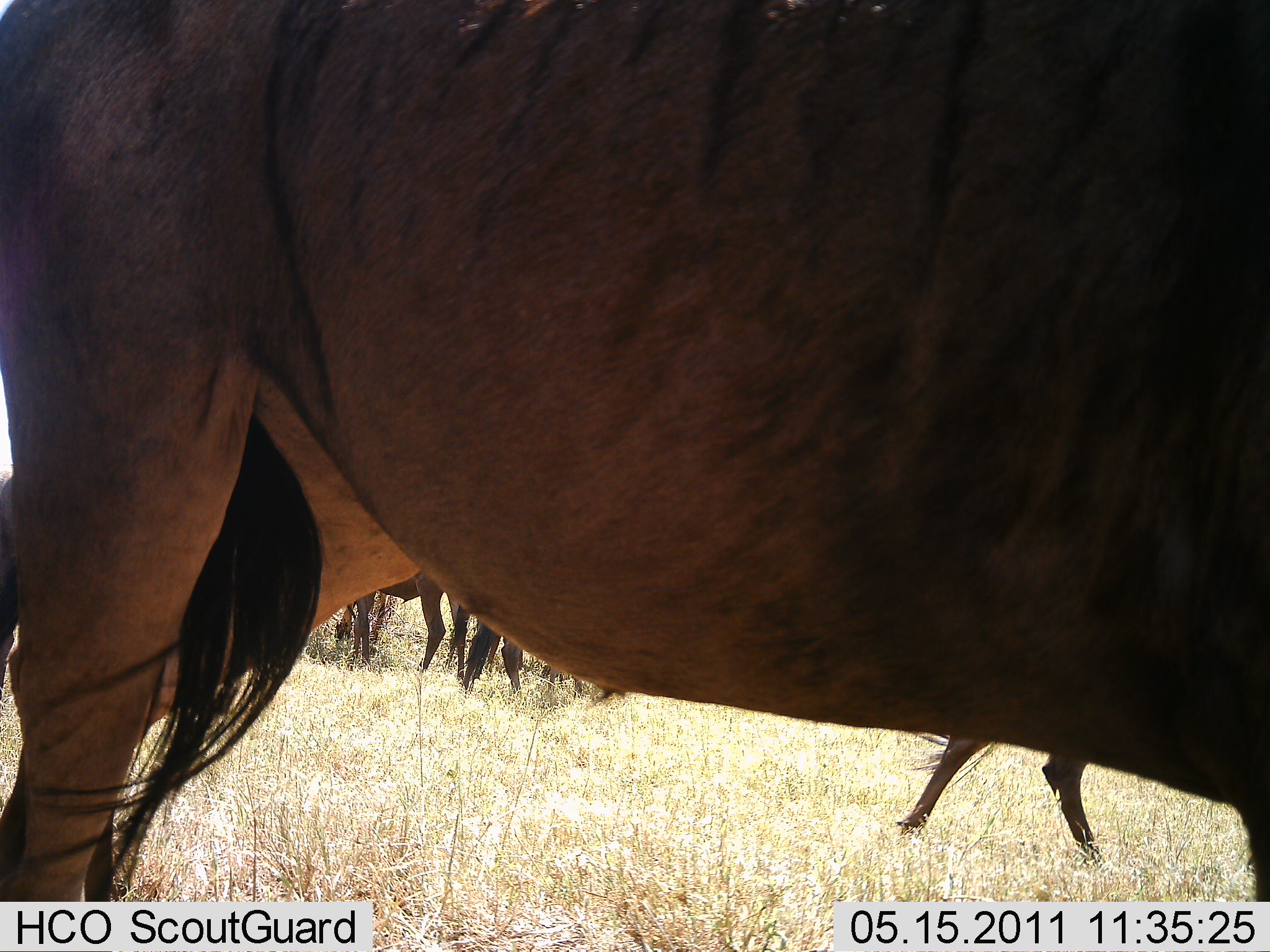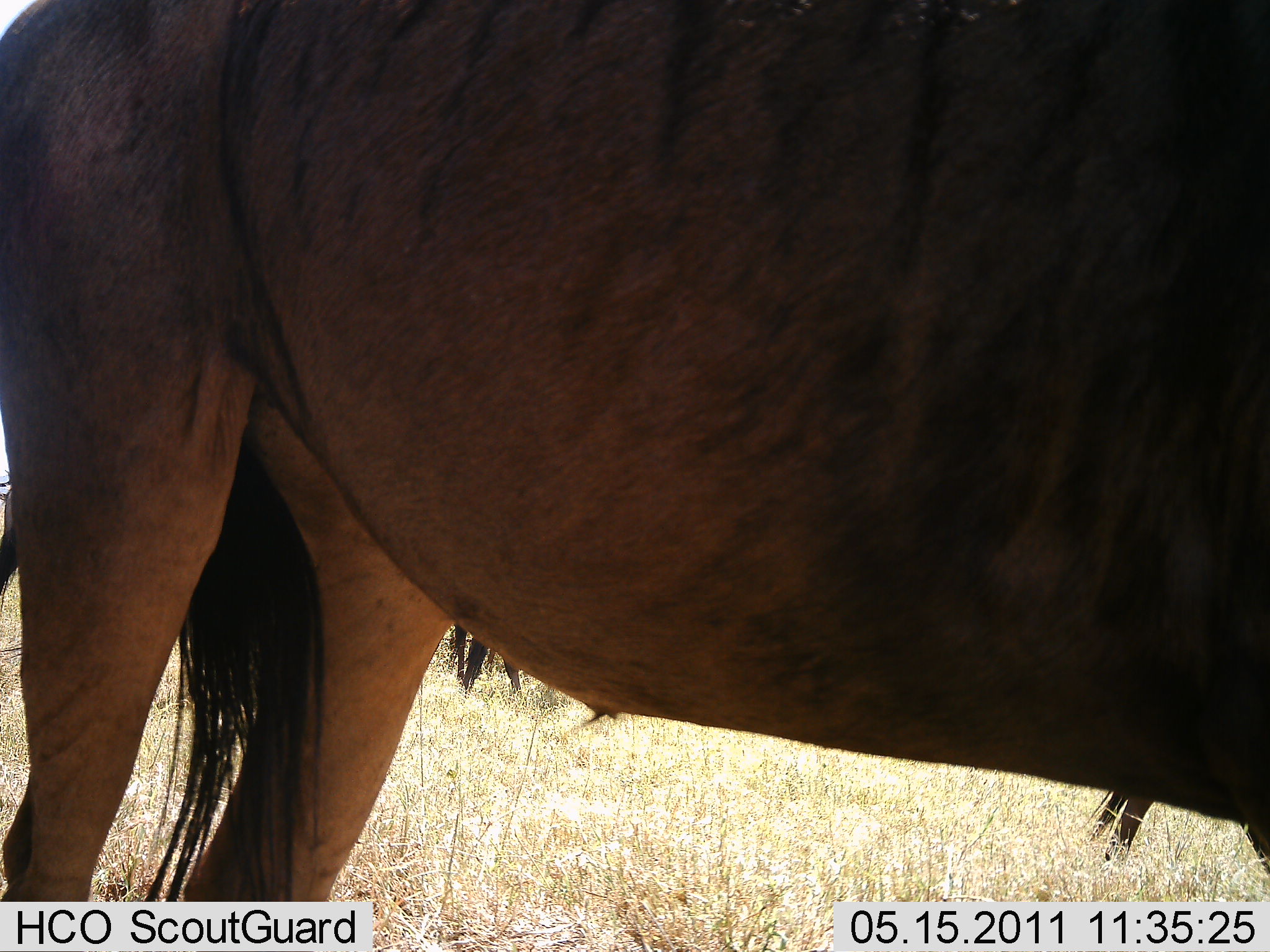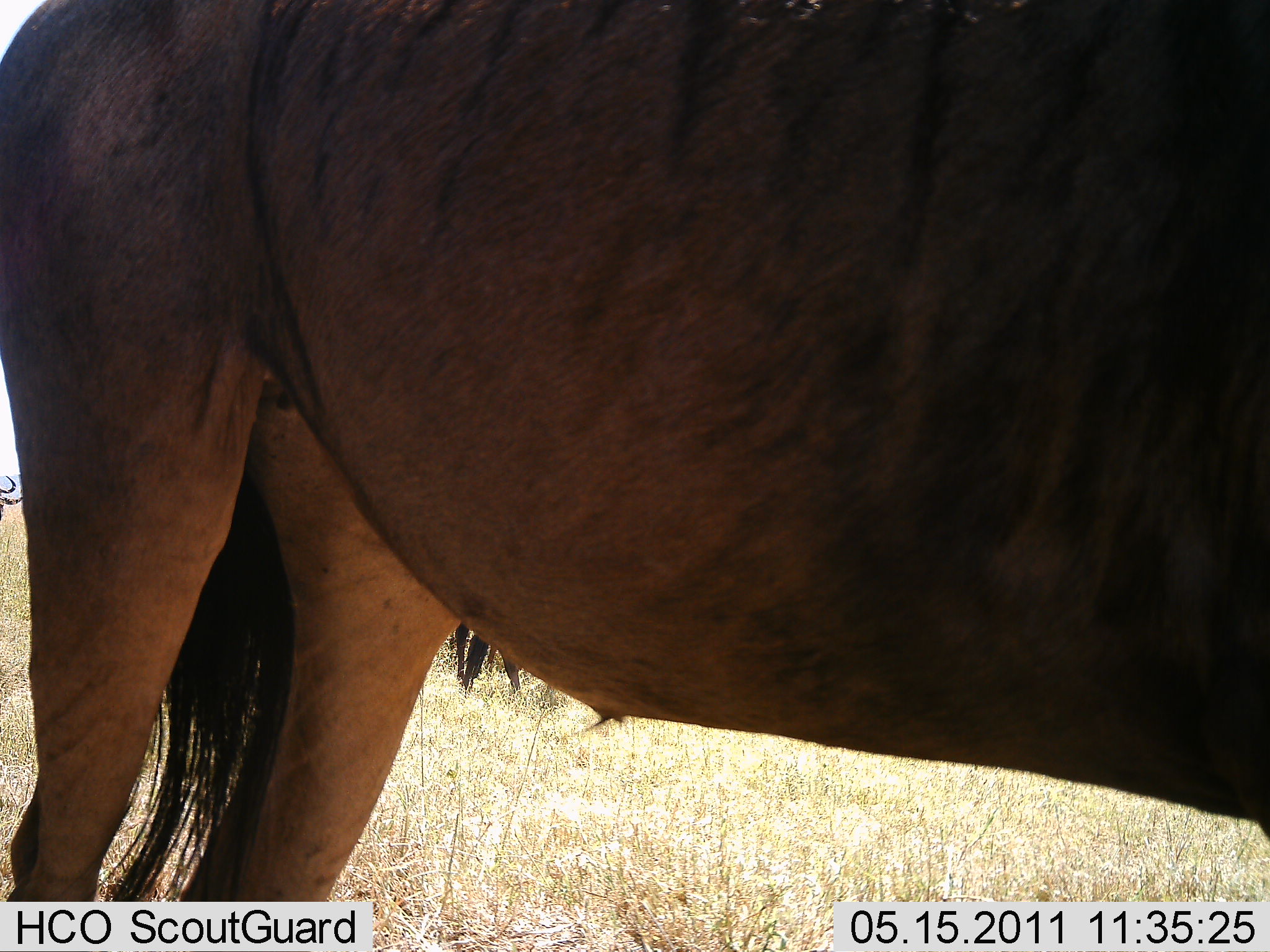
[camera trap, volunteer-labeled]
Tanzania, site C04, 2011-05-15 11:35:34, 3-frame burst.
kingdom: Animalia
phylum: Chordata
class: Mammalia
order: Artiodactyla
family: Bovidae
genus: Connochaetes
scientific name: Connochaetes taurinus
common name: blue wildebeest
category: wildebeest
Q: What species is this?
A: Wildebeest (blue wildebeest) (Connochaetes taurinus).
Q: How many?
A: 4.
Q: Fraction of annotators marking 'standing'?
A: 50%.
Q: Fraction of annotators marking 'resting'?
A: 0%.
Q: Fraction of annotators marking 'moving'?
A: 67%.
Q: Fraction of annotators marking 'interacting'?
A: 0%.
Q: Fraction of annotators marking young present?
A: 0%.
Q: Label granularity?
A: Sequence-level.